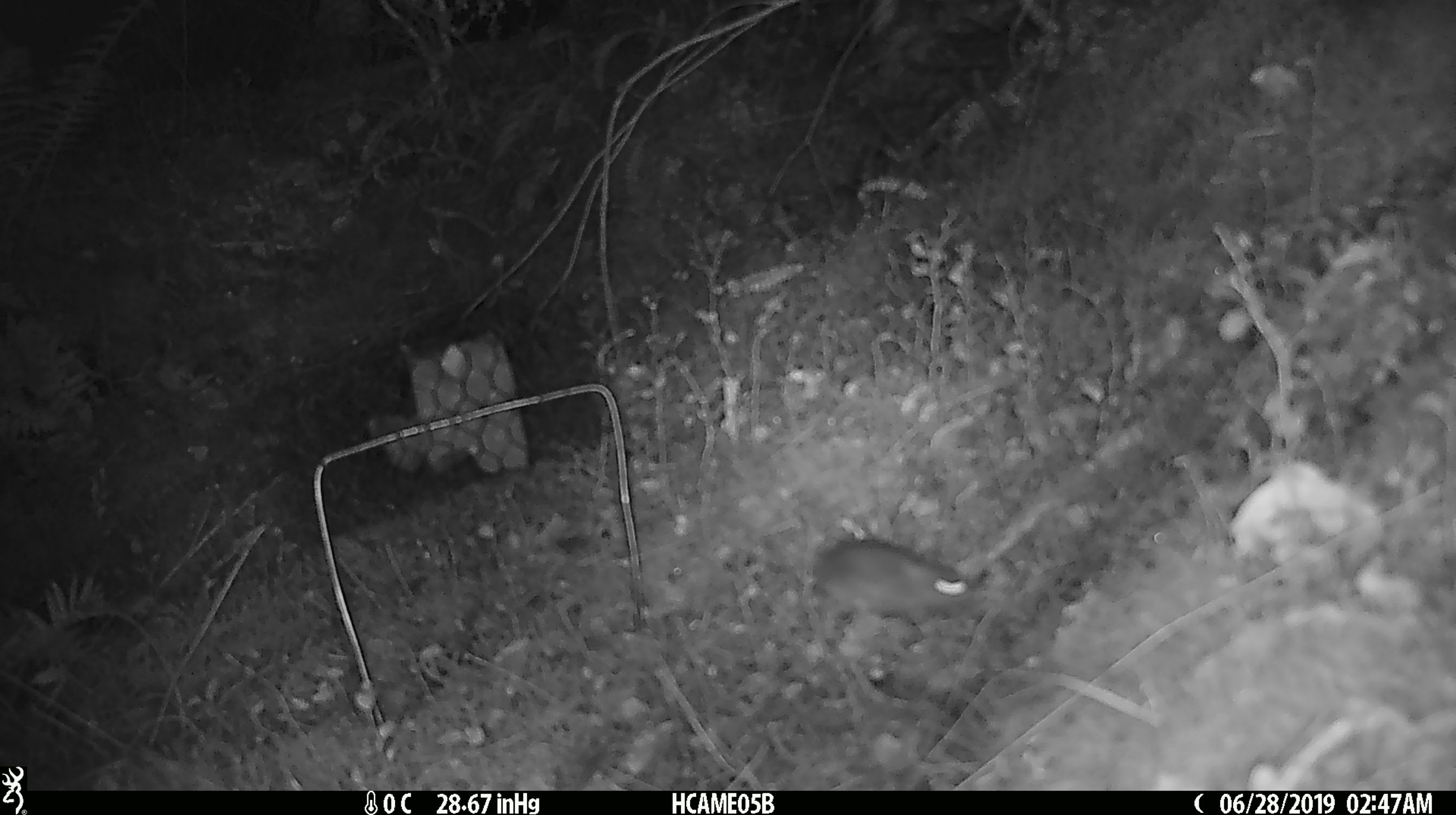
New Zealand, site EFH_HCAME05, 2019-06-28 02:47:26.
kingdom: Animalia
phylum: Chordata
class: Mammalia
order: Rodentia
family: Muridae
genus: Mus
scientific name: Mus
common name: mouse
Mouse (Mus).